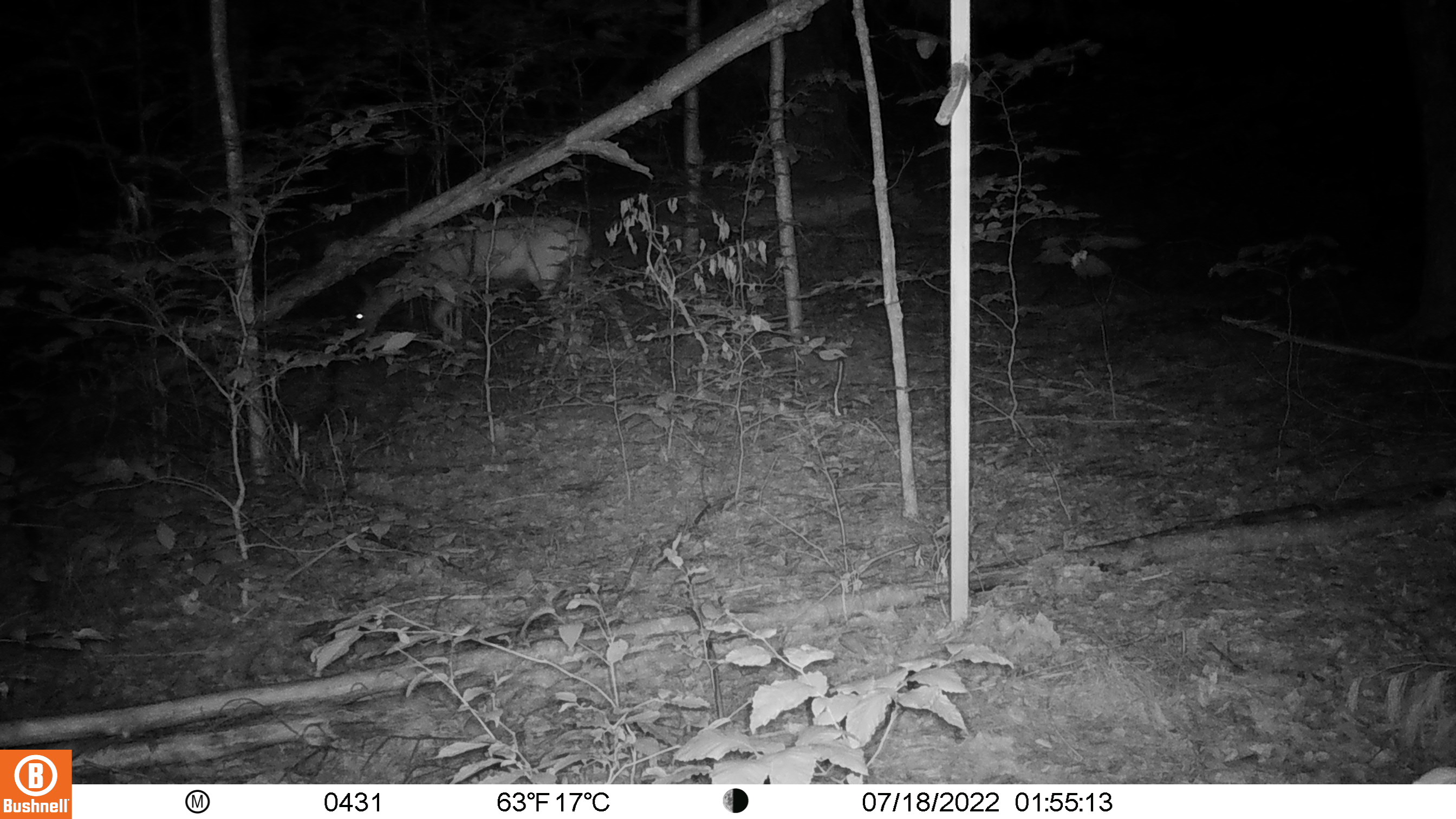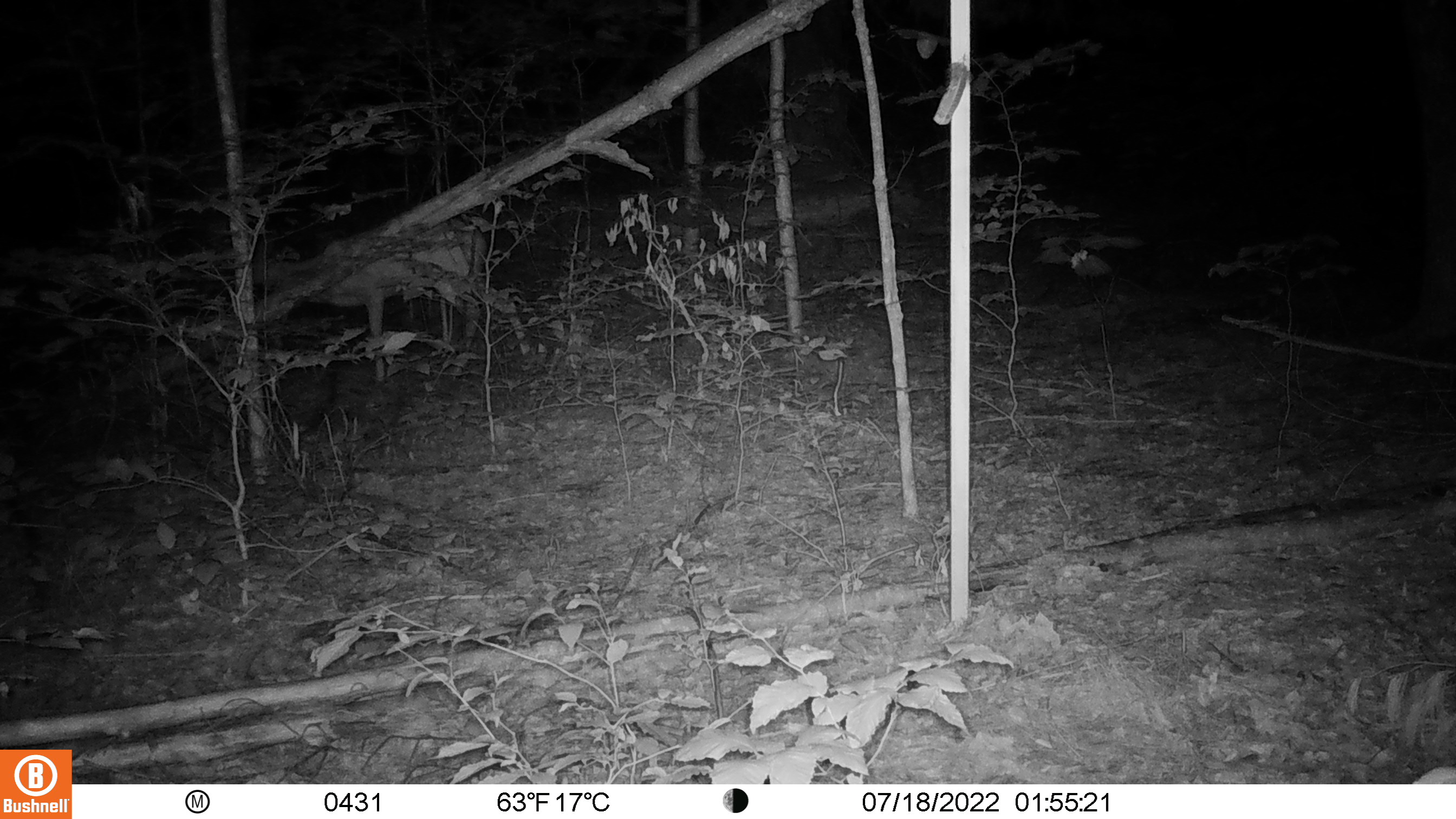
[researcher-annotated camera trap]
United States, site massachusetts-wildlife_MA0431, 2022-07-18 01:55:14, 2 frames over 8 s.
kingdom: Animalia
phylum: Chordata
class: Mammalia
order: Artiodactyla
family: Cervidae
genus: Odocoileus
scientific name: Odocoileus virginianus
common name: white-tailed deer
White-tailed deer (Odocoileus virginianus).